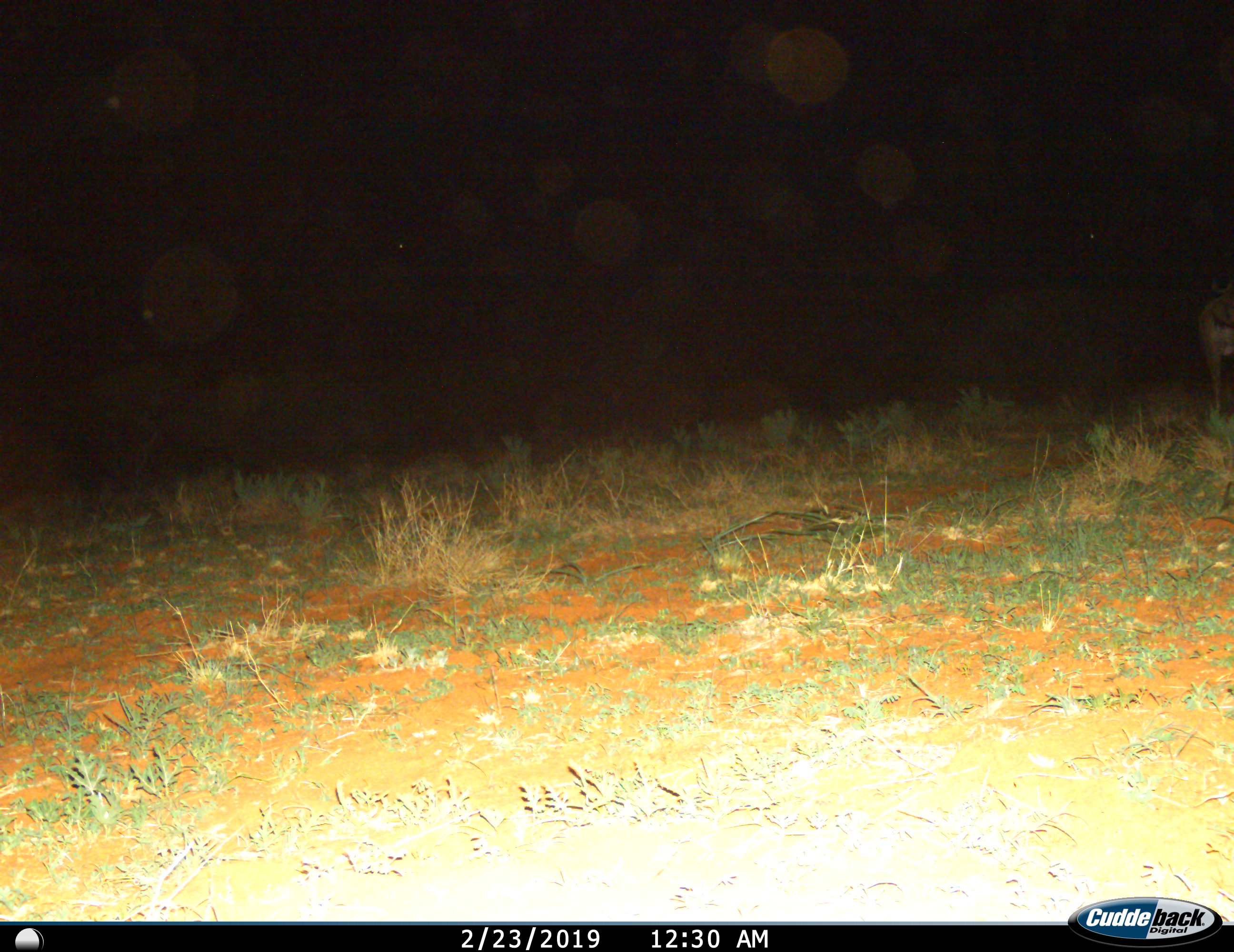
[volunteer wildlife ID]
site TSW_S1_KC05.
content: unidentified animal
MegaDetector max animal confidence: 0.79